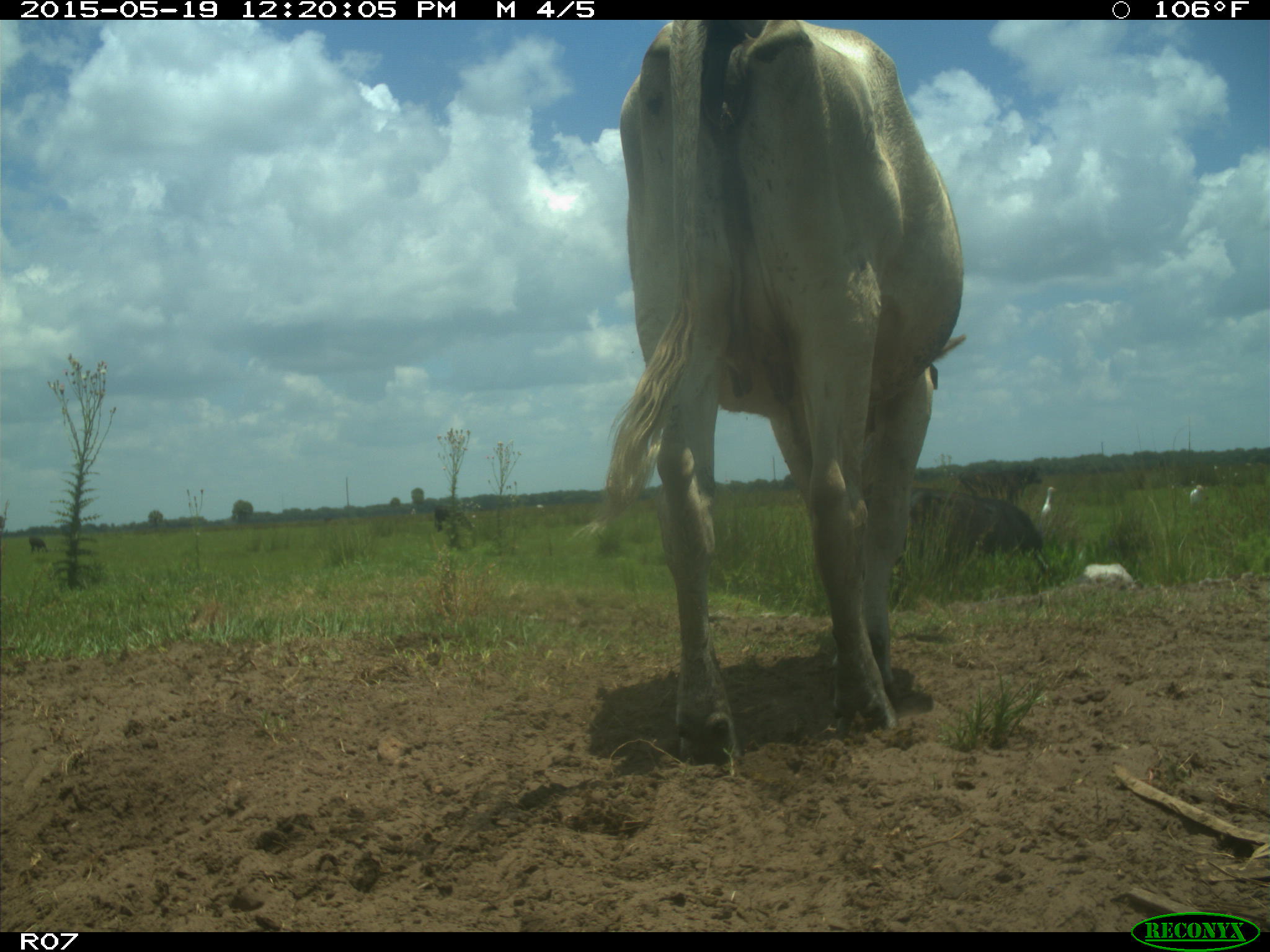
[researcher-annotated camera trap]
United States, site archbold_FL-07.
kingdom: Animalia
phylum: Chordata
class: Mammalia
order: Artiodactyla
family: Bovidae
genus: Bos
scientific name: Bos taurus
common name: domestic cow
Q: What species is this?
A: Bos taurus (domestic cow).